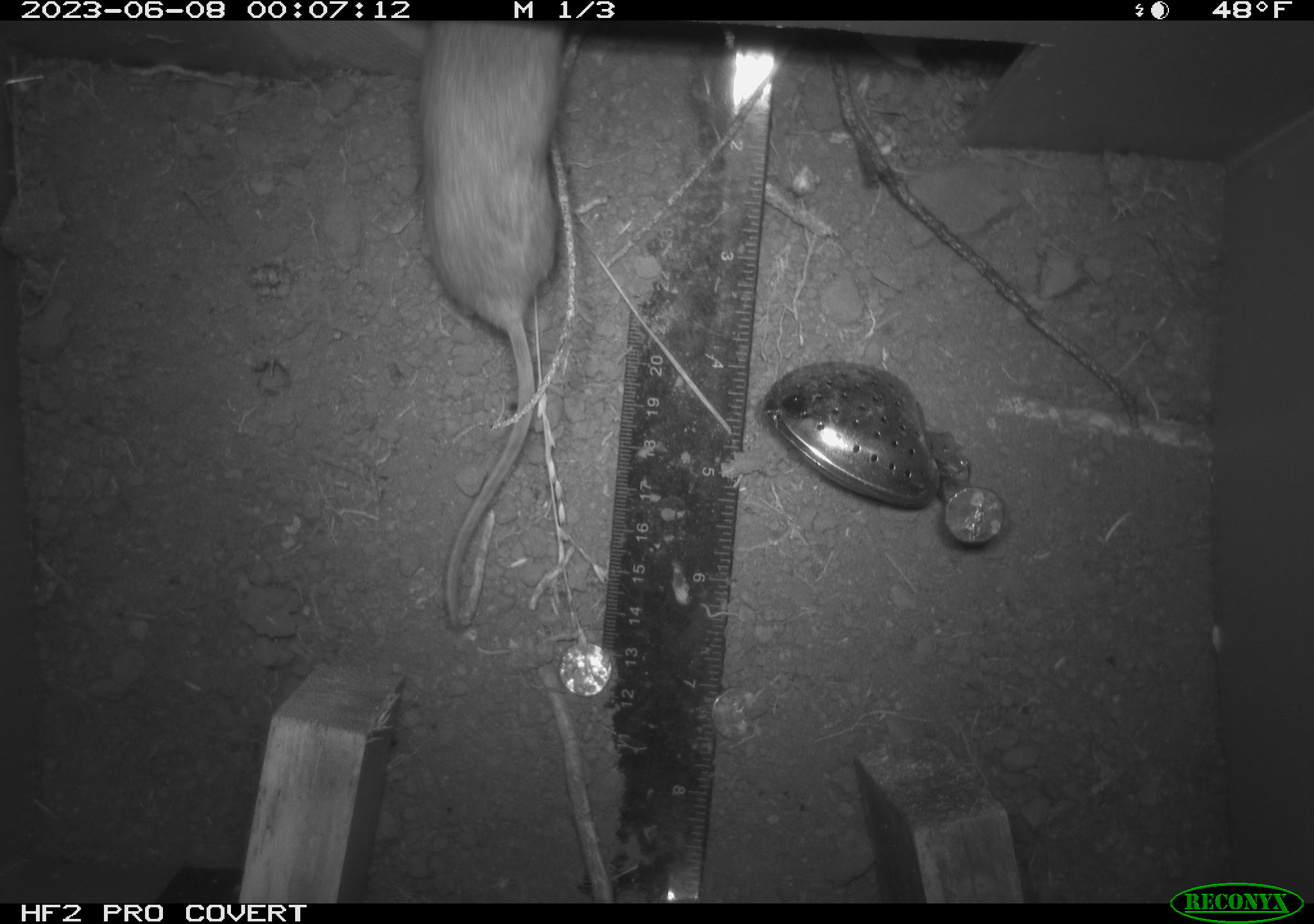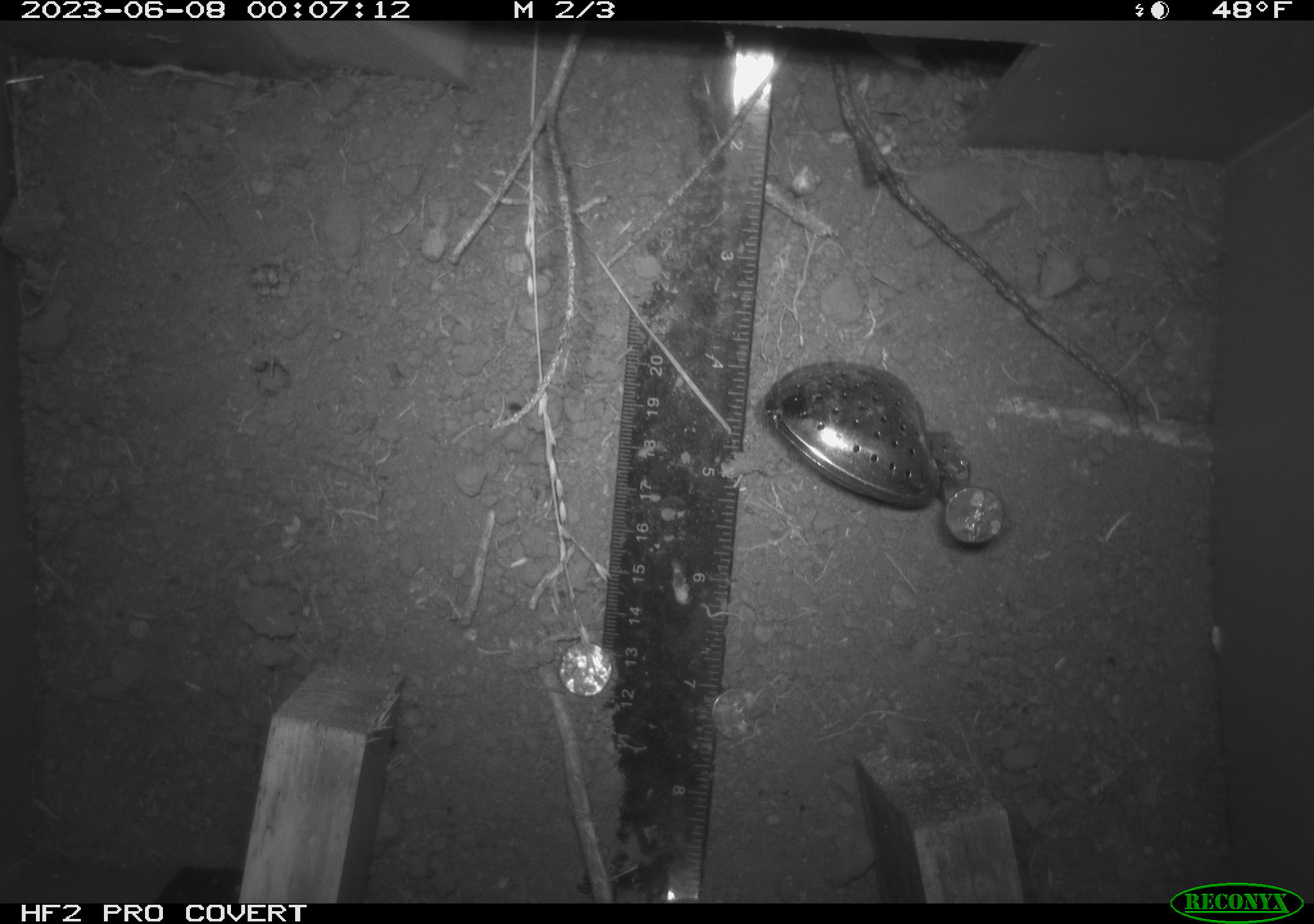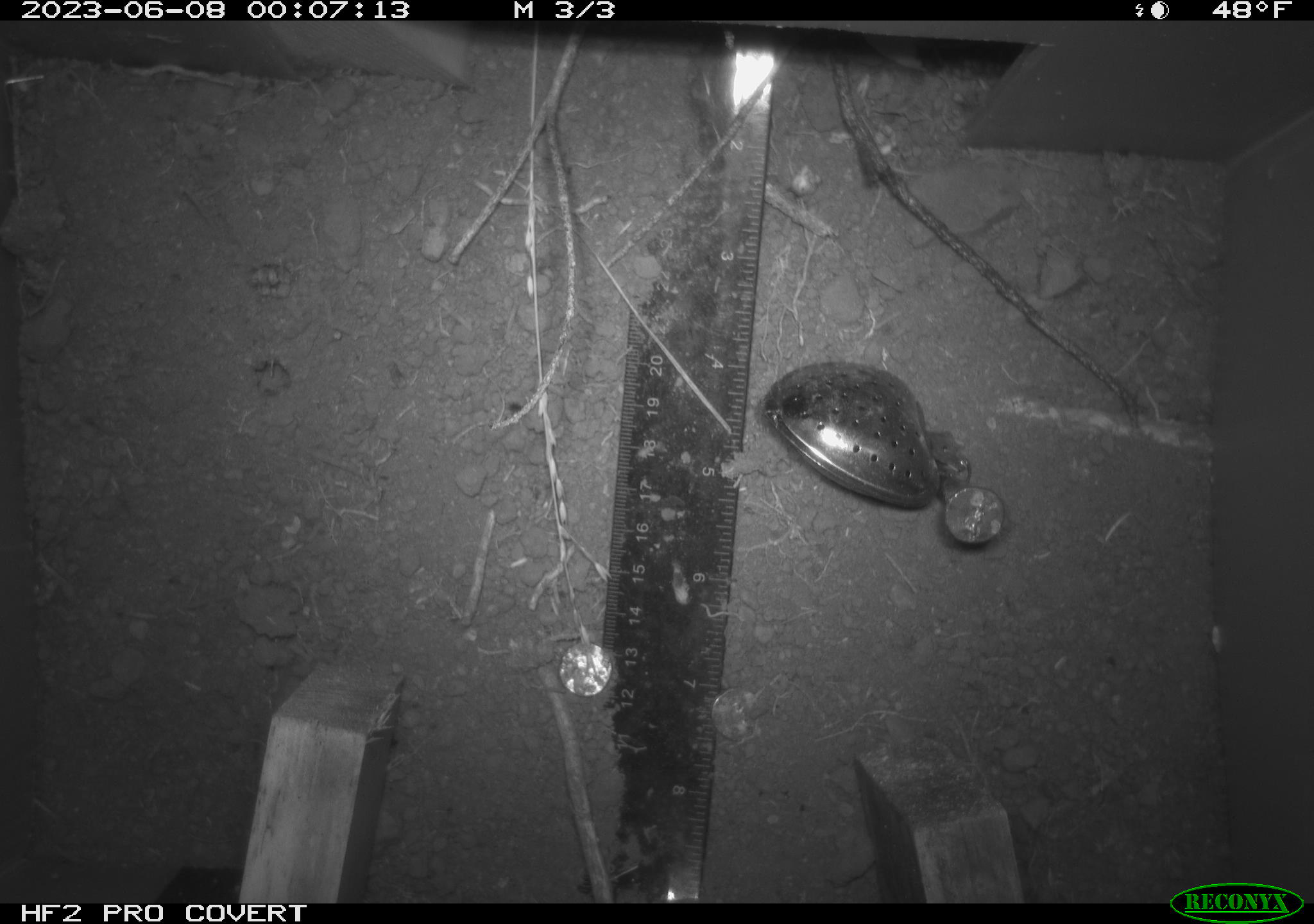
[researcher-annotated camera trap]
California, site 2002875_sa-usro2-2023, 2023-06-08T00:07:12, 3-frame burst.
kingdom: Animalia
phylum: Chordata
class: Mammalia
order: Rodentia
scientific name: Rodentia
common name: mouse species